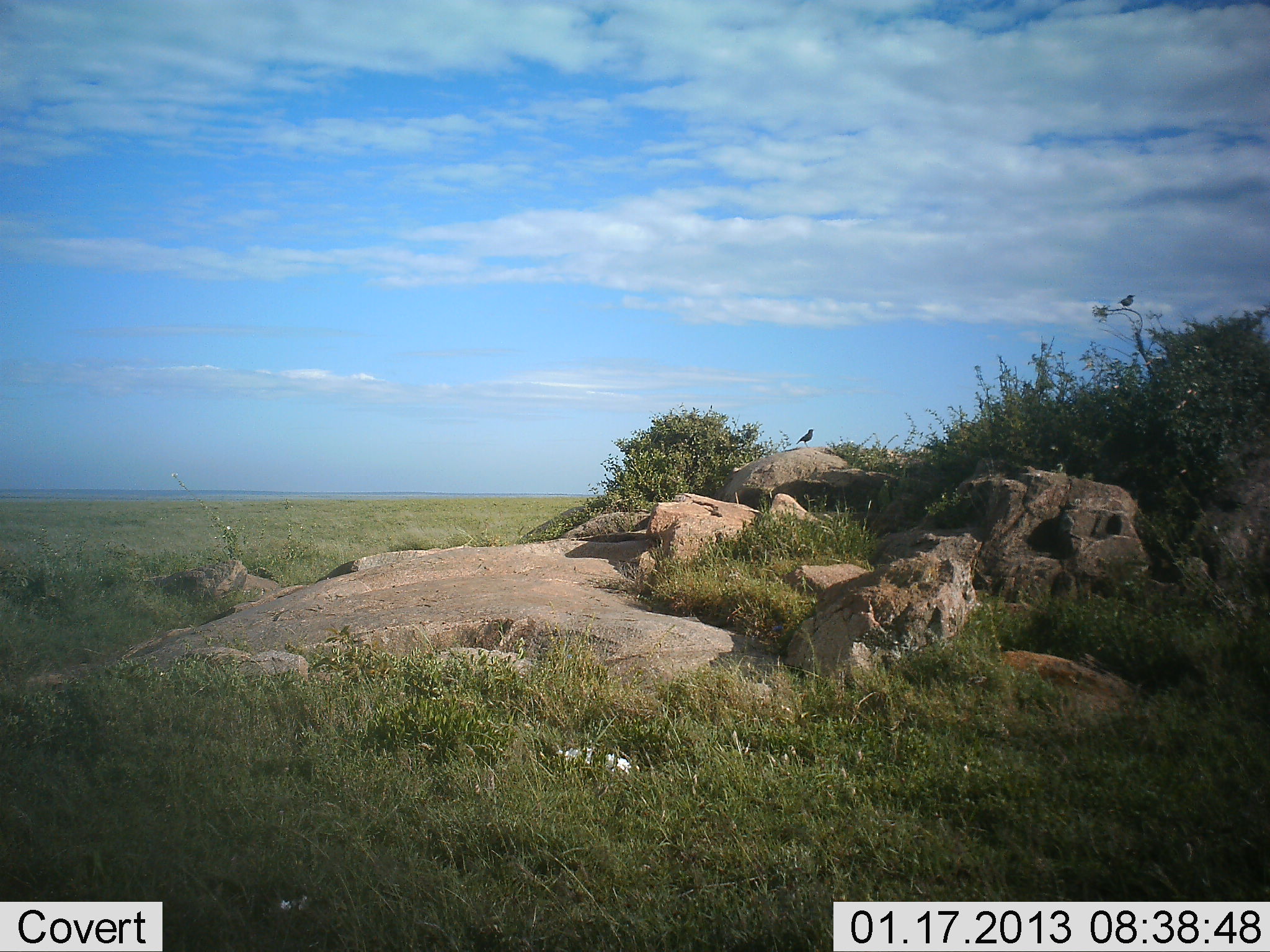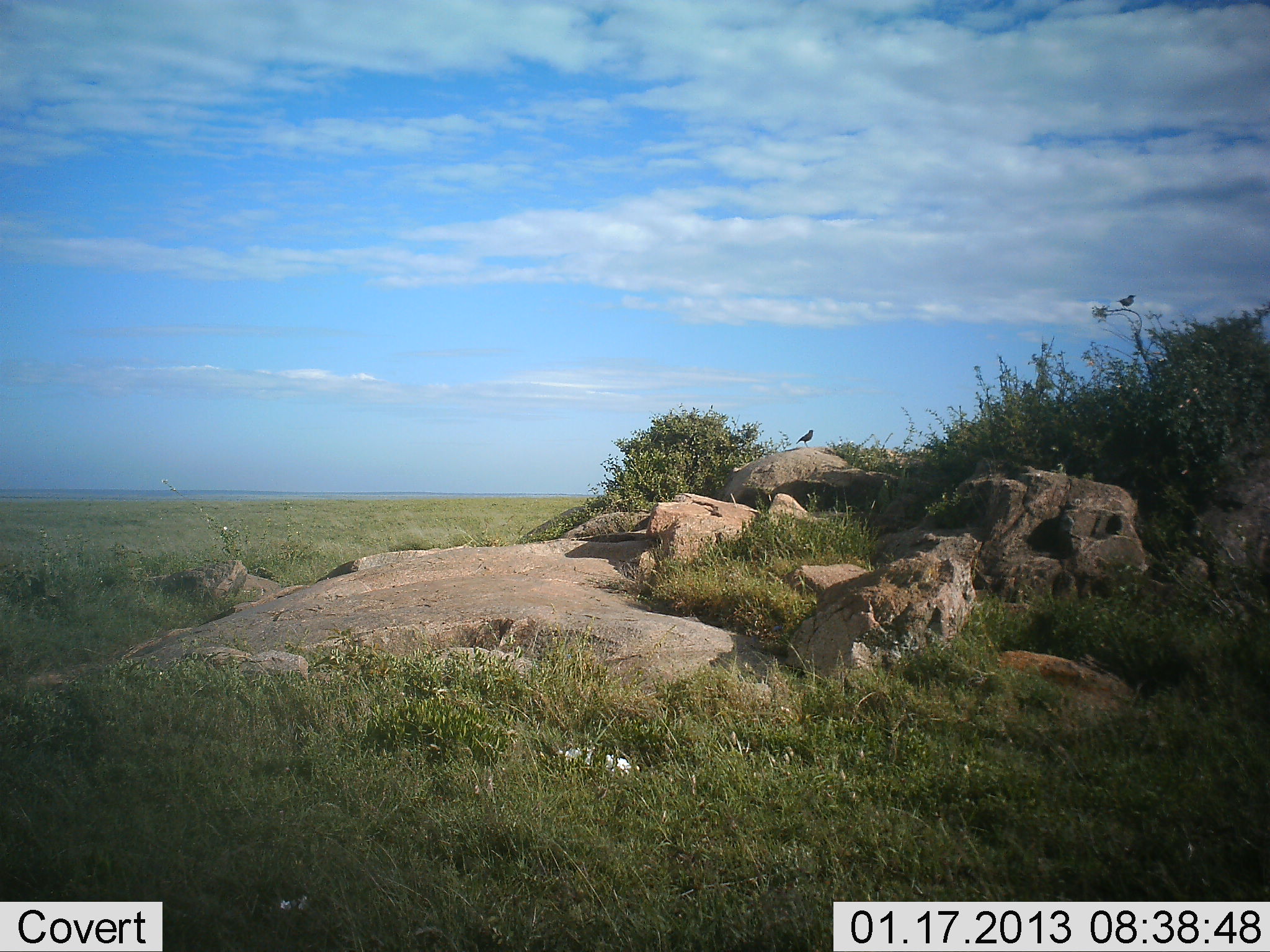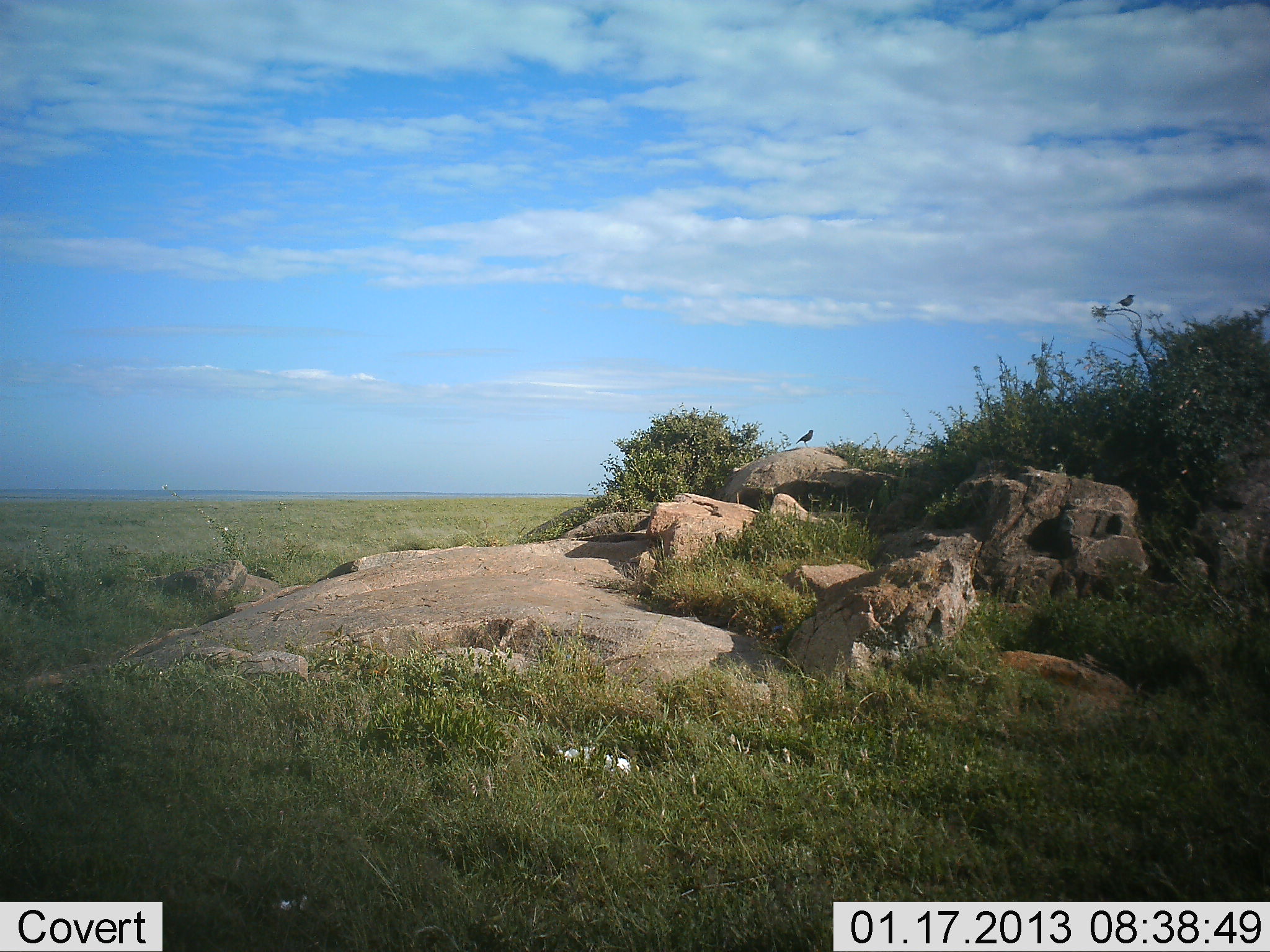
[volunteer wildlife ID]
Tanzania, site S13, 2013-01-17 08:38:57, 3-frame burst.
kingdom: Animalia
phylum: Chordata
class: Aves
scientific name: Aves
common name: bird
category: otherbird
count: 2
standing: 80%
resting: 24%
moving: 0%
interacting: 0%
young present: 0%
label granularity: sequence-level